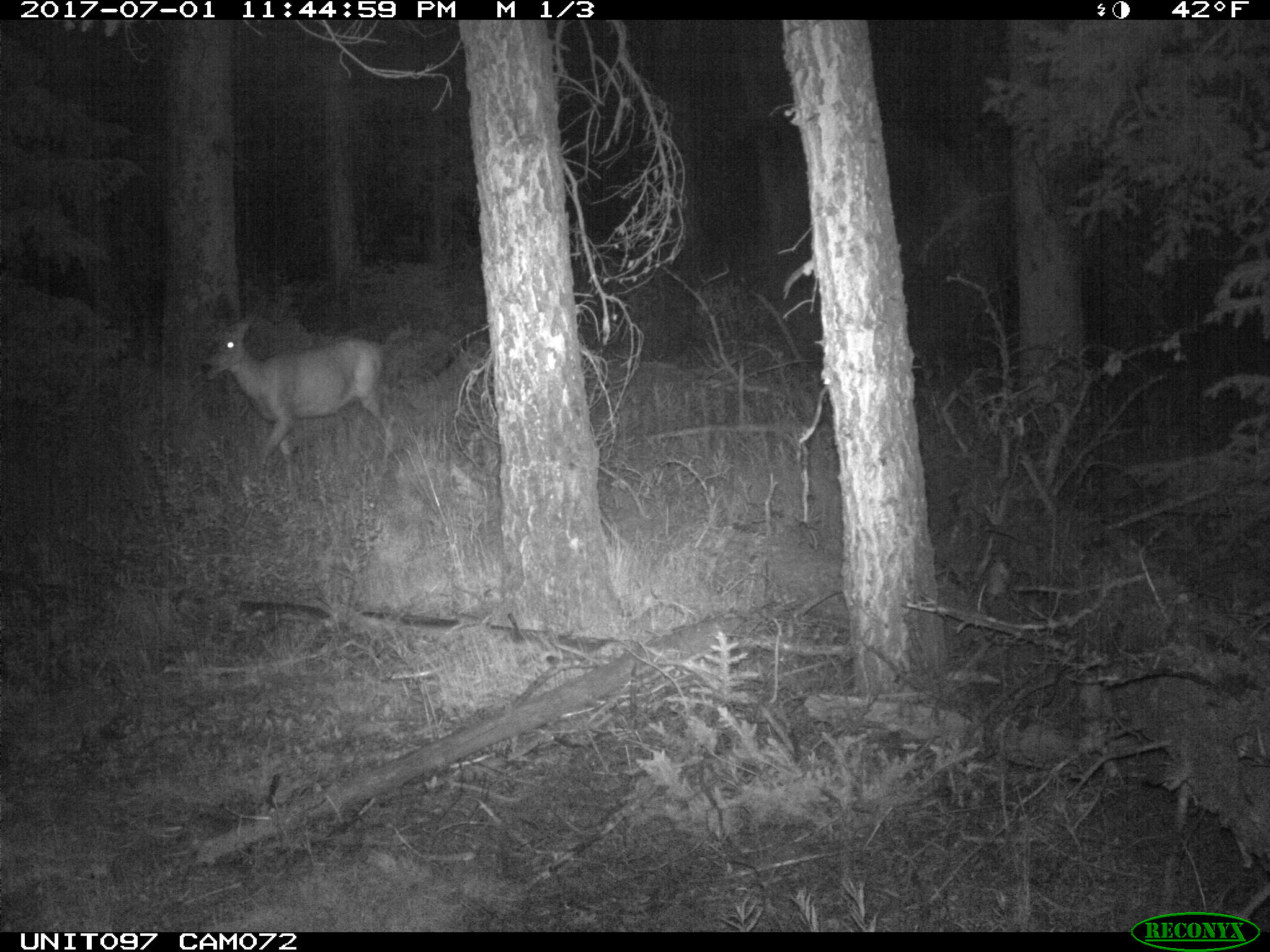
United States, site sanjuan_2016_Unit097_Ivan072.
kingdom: Animalia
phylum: Chordata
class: Mammalia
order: Artiodactyla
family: Cervidae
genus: Odocoileus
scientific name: Odocoileus hemionus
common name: mule deer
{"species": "Odocoileus hemionus (mule deer)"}